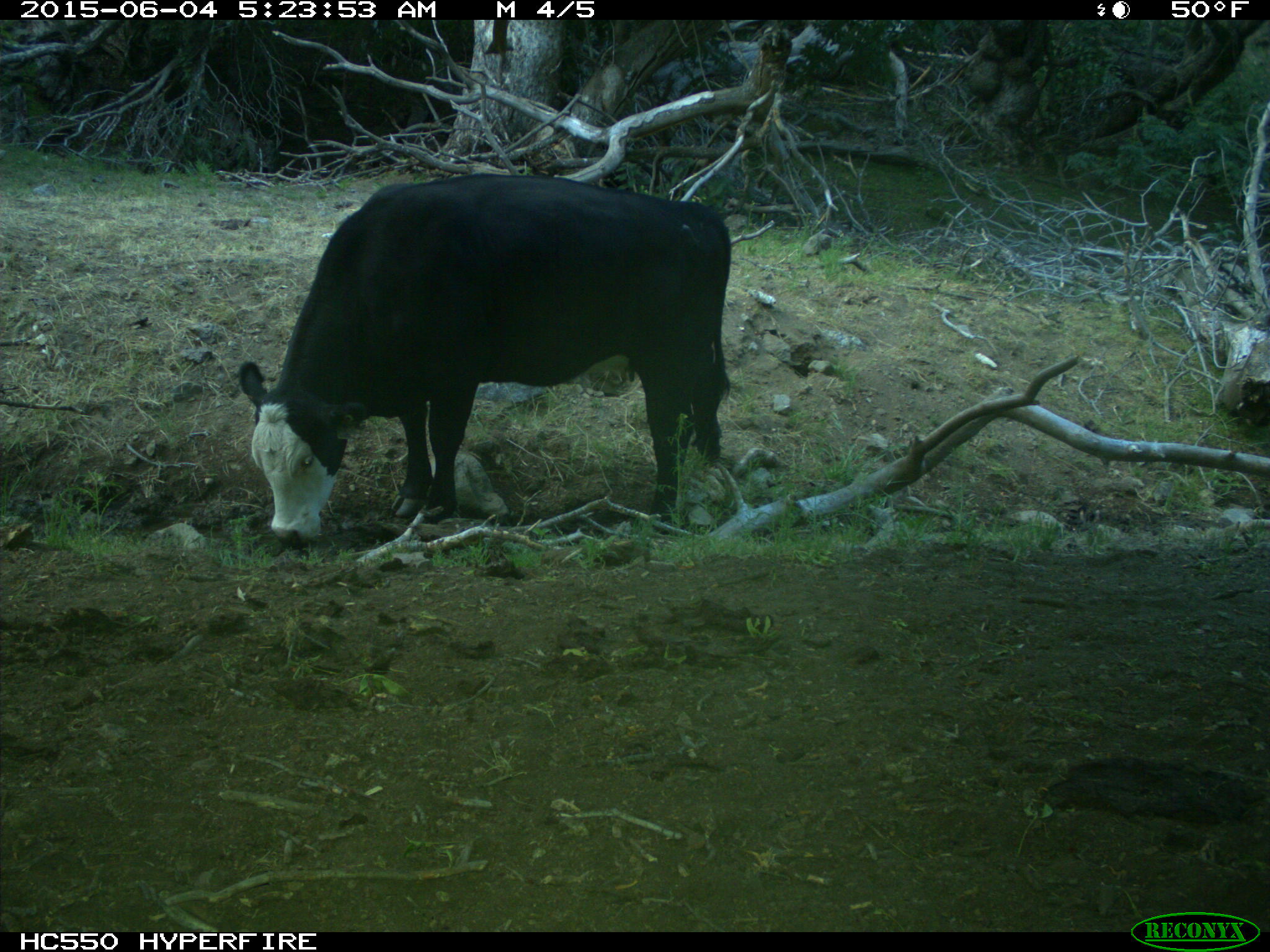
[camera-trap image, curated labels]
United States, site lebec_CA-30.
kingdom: Animalia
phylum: Chordata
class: Mammalia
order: Artiodactyla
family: Bovidae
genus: Bos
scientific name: Bos taurus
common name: domestic cow